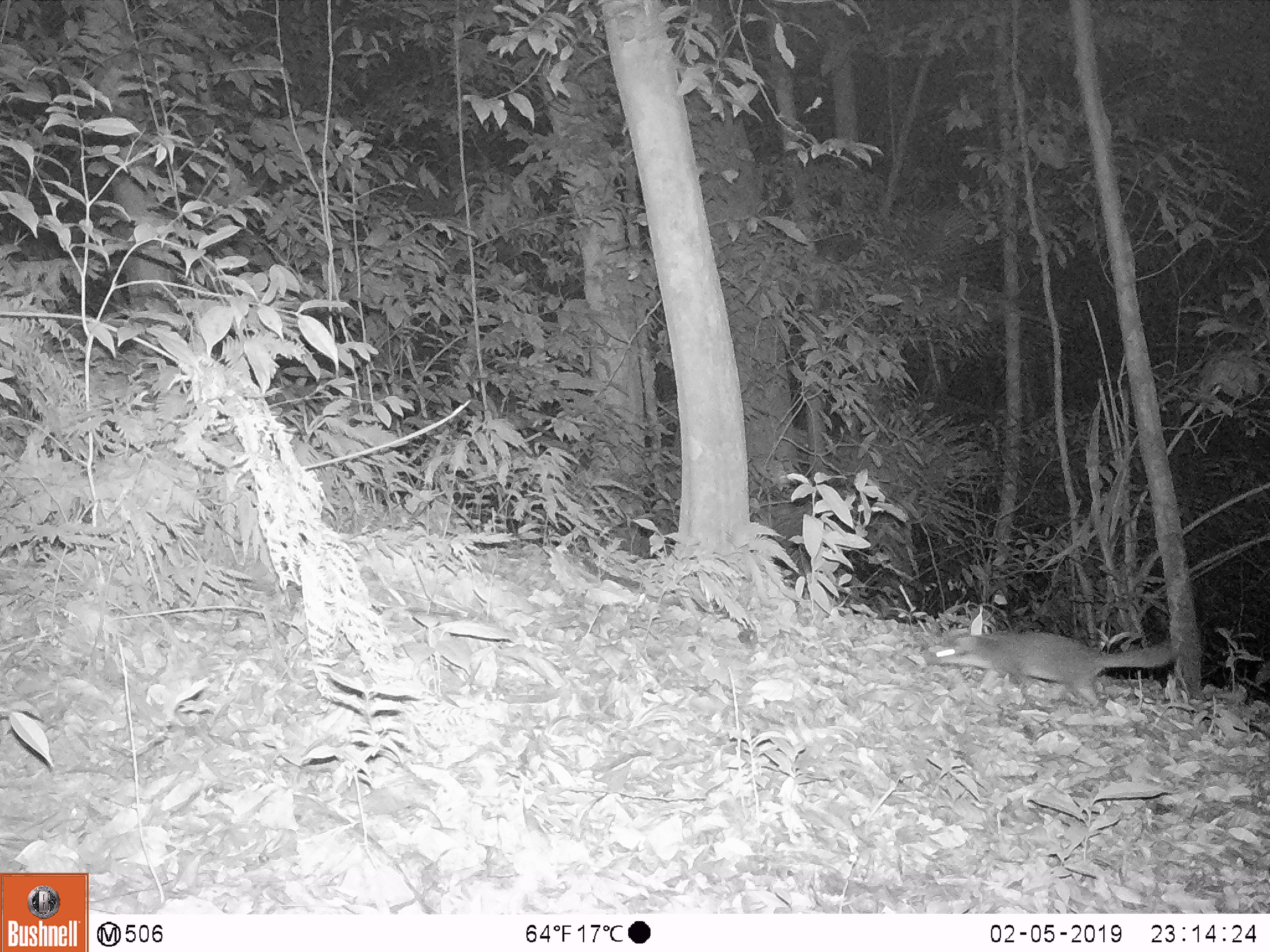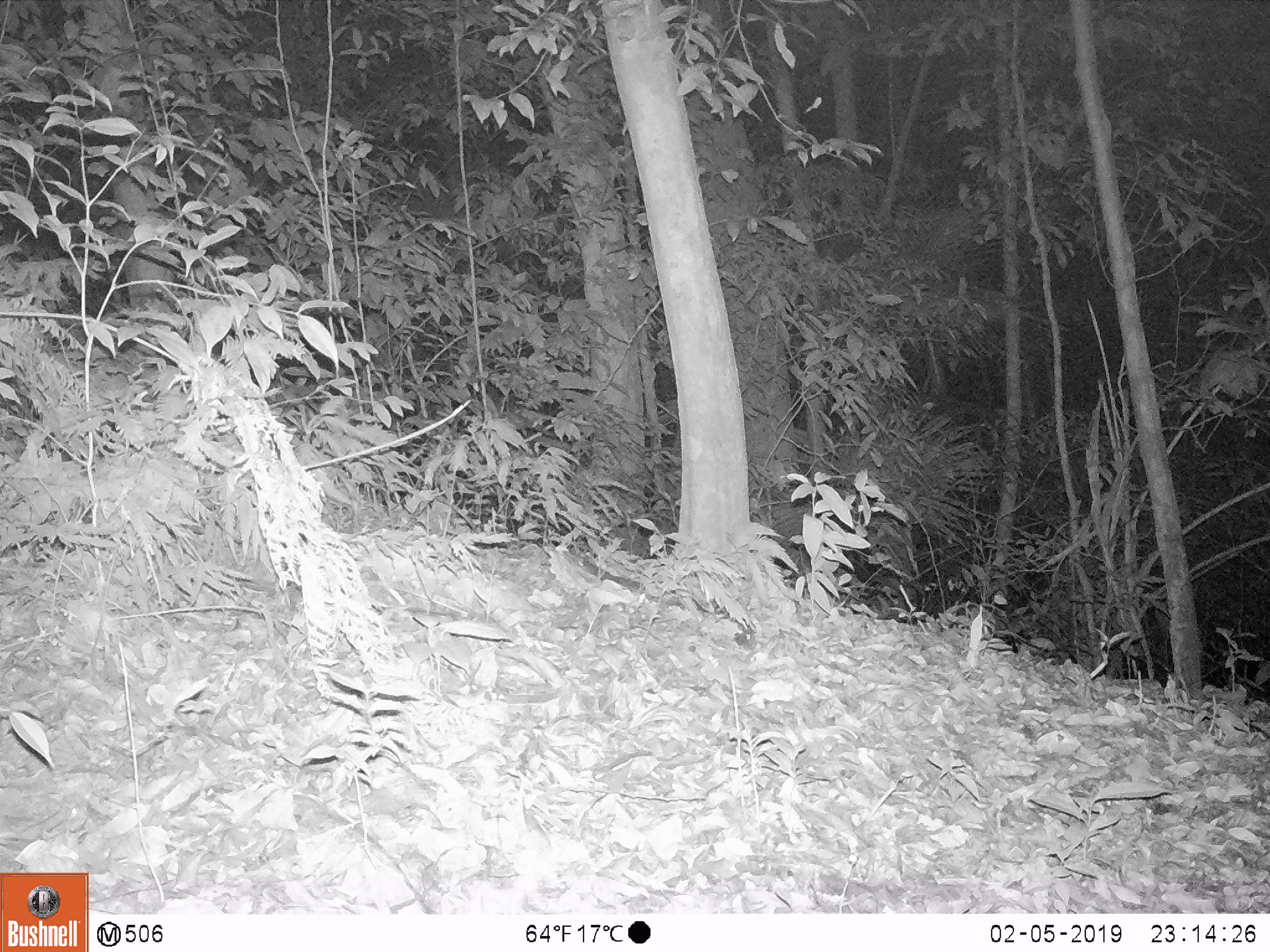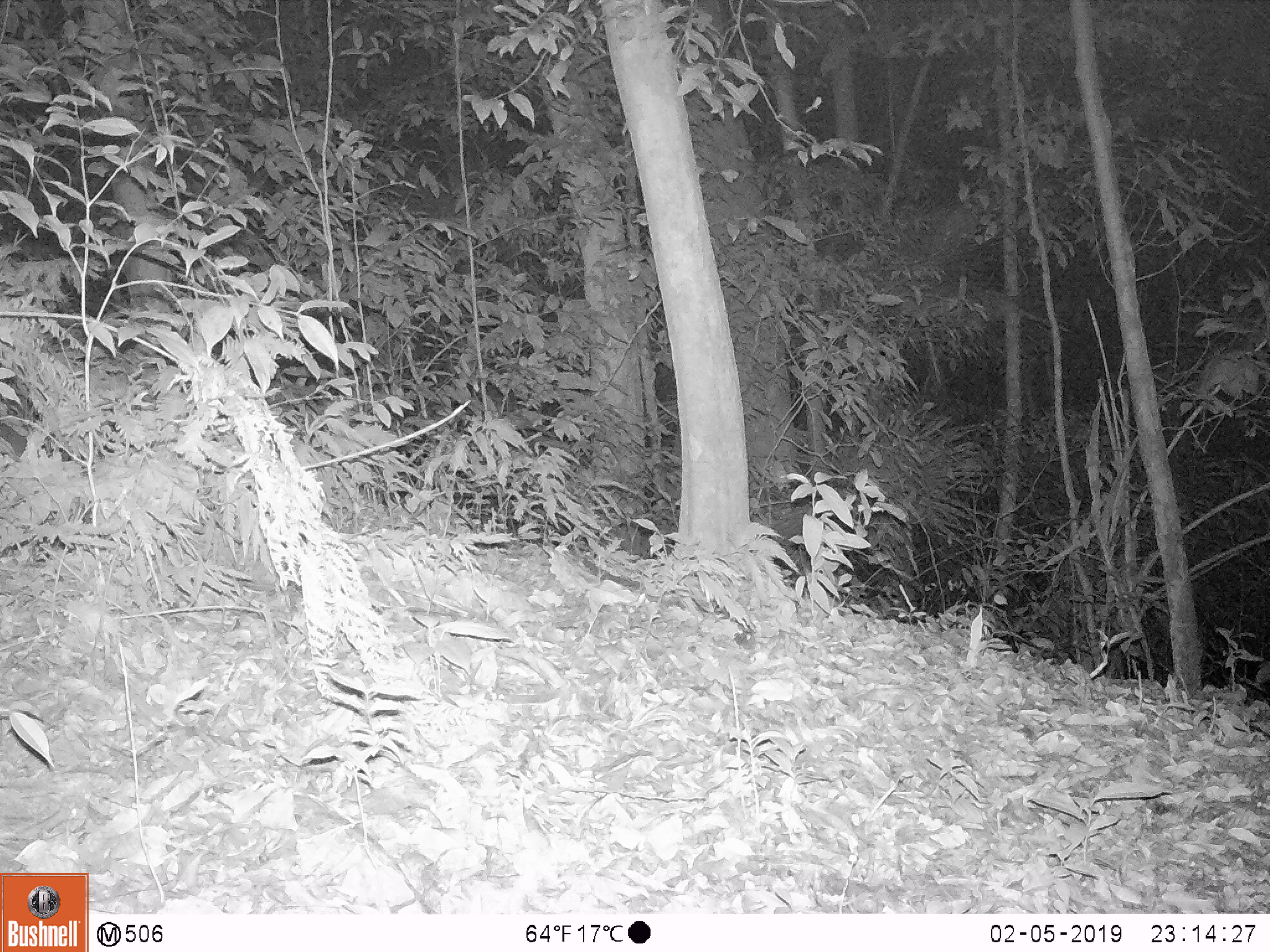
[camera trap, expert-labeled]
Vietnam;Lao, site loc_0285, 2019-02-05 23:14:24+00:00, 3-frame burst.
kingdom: Animalia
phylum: Chordata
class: Mammalia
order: Carnivora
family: Mustelidae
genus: Melogale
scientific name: Melogale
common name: ferret badger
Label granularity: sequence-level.